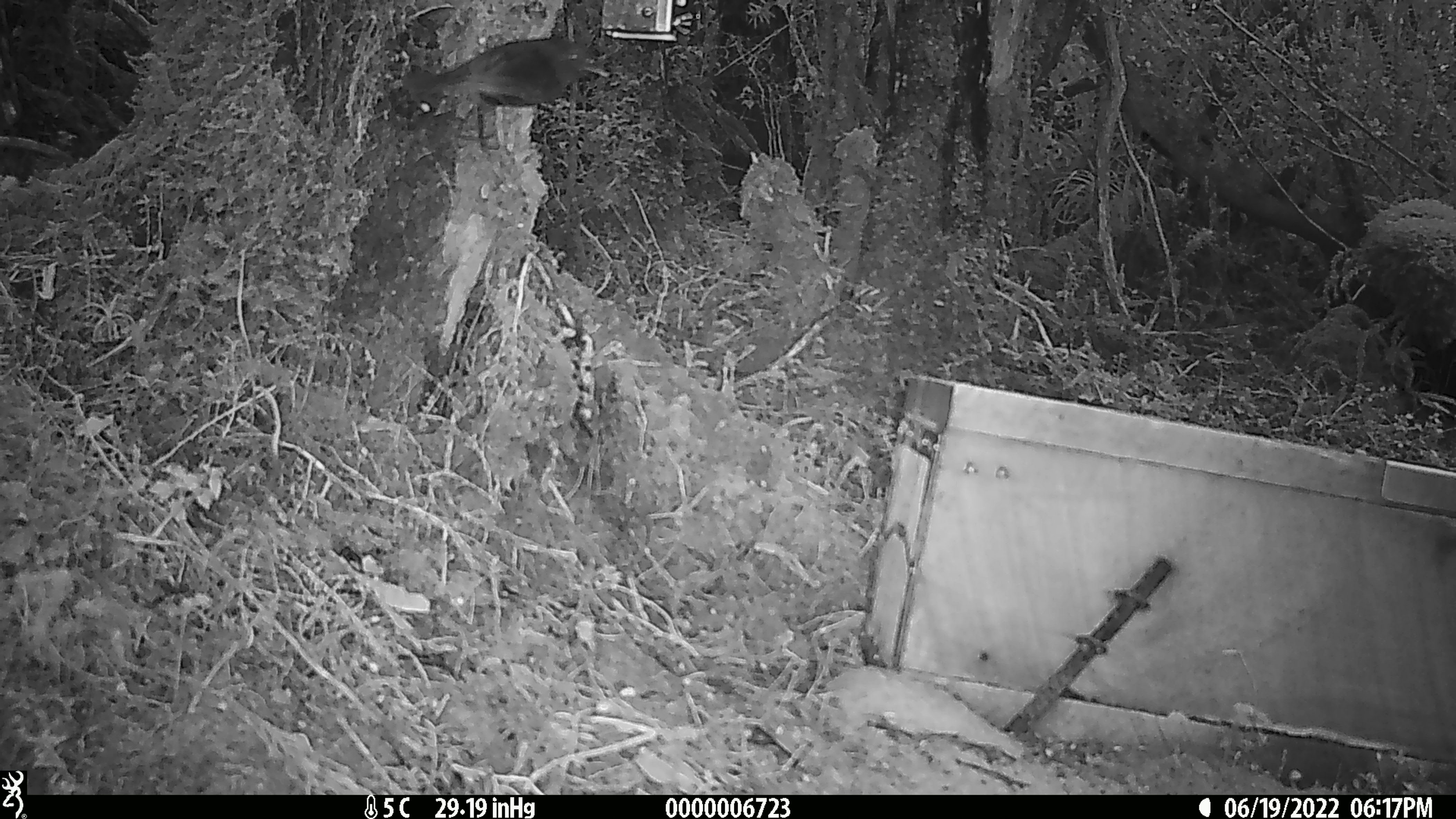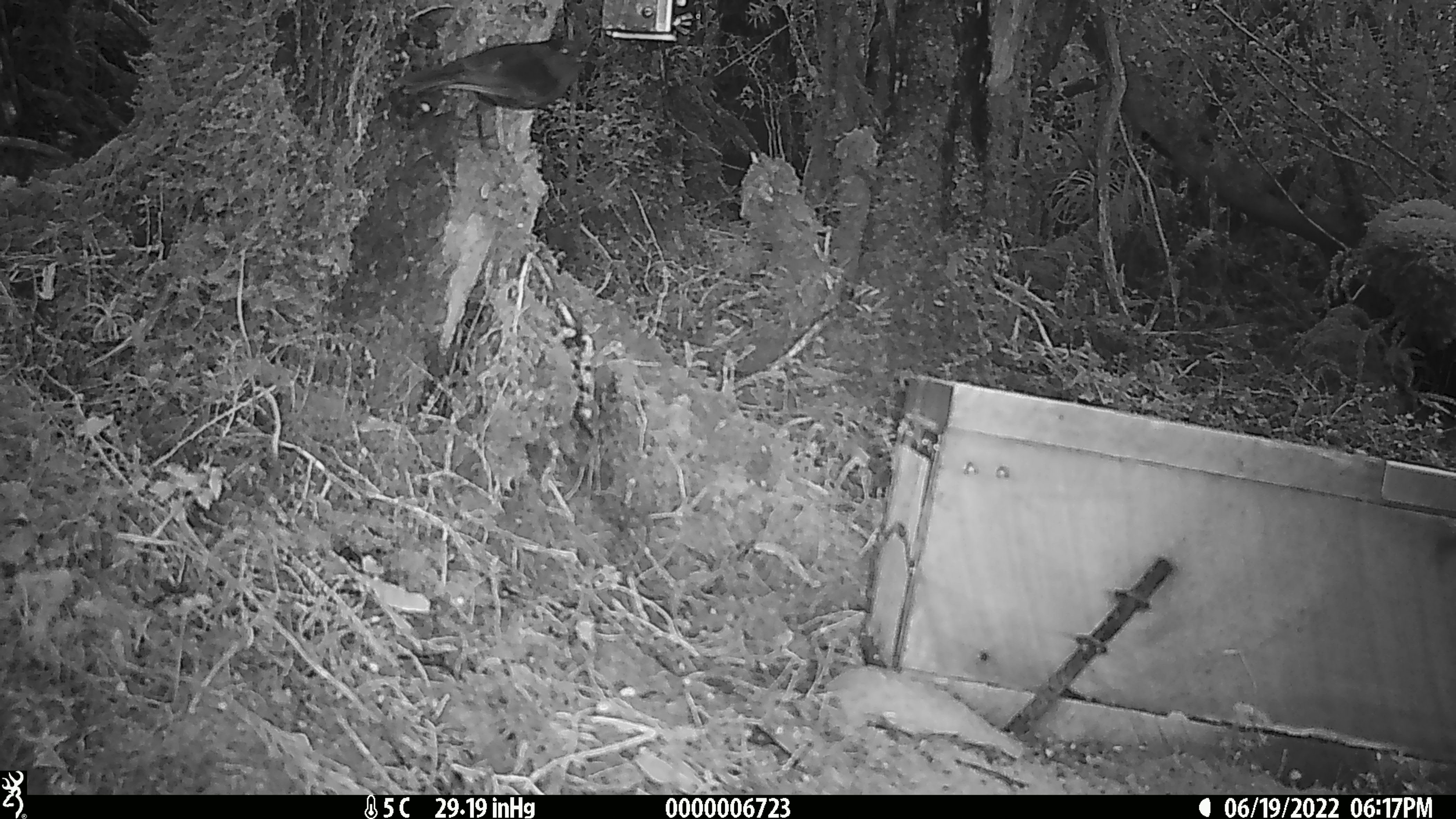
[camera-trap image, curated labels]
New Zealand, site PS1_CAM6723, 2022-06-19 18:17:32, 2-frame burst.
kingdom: Animalia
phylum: Chordata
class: Aves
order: Passeriformes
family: Petroicidae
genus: Petroica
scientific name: Petroica australis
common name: new zealand robin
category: robin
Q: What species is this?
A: Robin (new zealand robin) (Petroica australis).